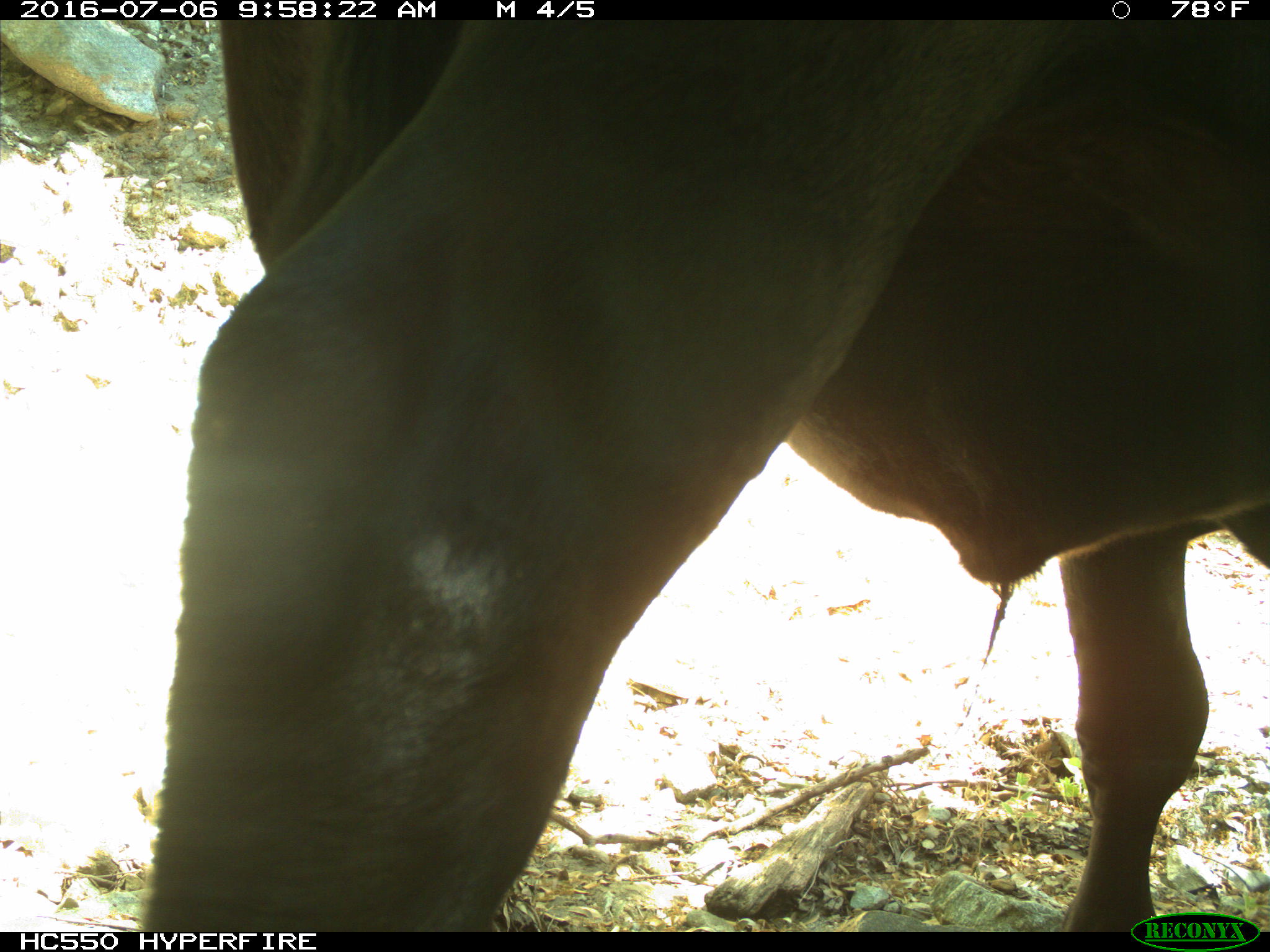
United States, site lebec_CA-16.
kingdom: Animalia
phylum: Chordata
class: Mammalia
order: Artiodactyla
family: Bovidae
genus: Bos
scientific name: Bos taurus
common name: domestic cow